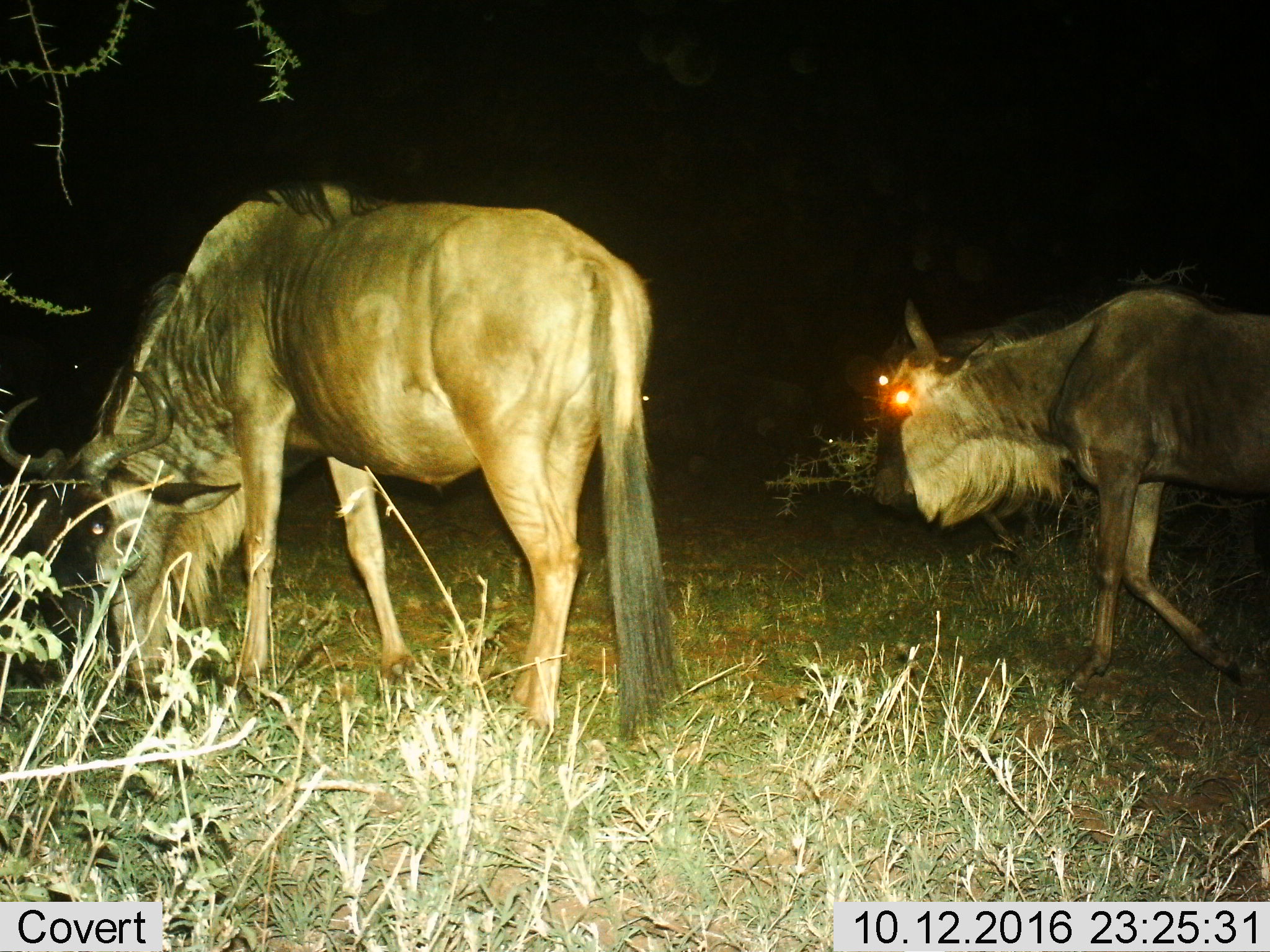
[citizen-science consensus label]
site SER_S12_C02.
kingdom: Animalia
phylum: Chordata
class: Mammalia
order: Artiodactyla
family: Bovidae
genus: Connochaetes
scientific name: Connochaetes taurinus taurinus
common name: blue wildebeest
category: wildebeestblue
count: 3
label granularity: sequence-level